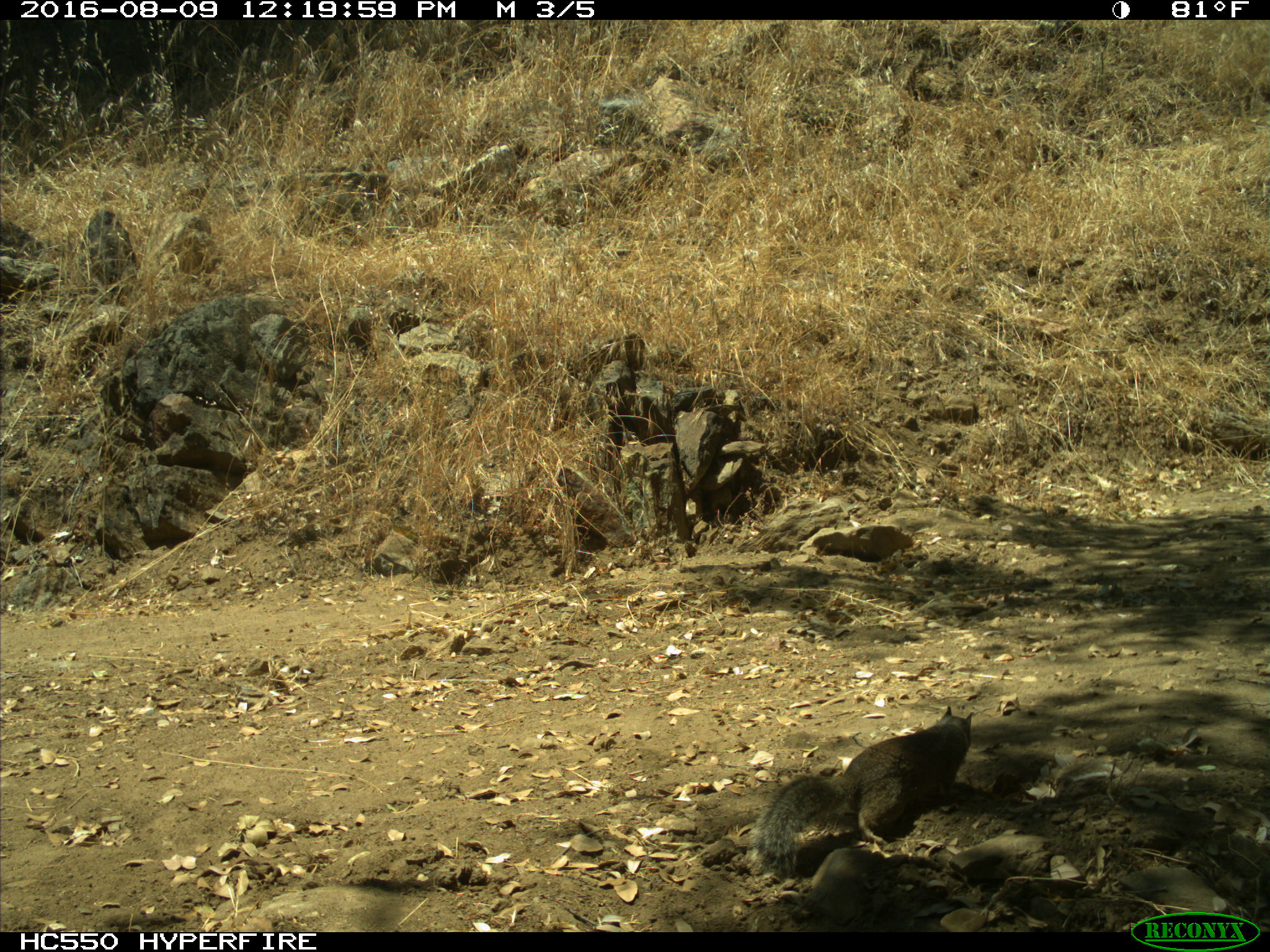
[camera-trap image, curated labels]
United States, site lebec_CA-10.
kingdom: Animalia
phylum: Chordata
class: Mammalia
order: Rodentia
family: Sciuridae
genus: Otospermophilus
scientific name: Otospermophilus beecheyi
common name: california ground squirrel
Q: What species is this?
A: Otospermophilus beecheyi (california ground squirrel).